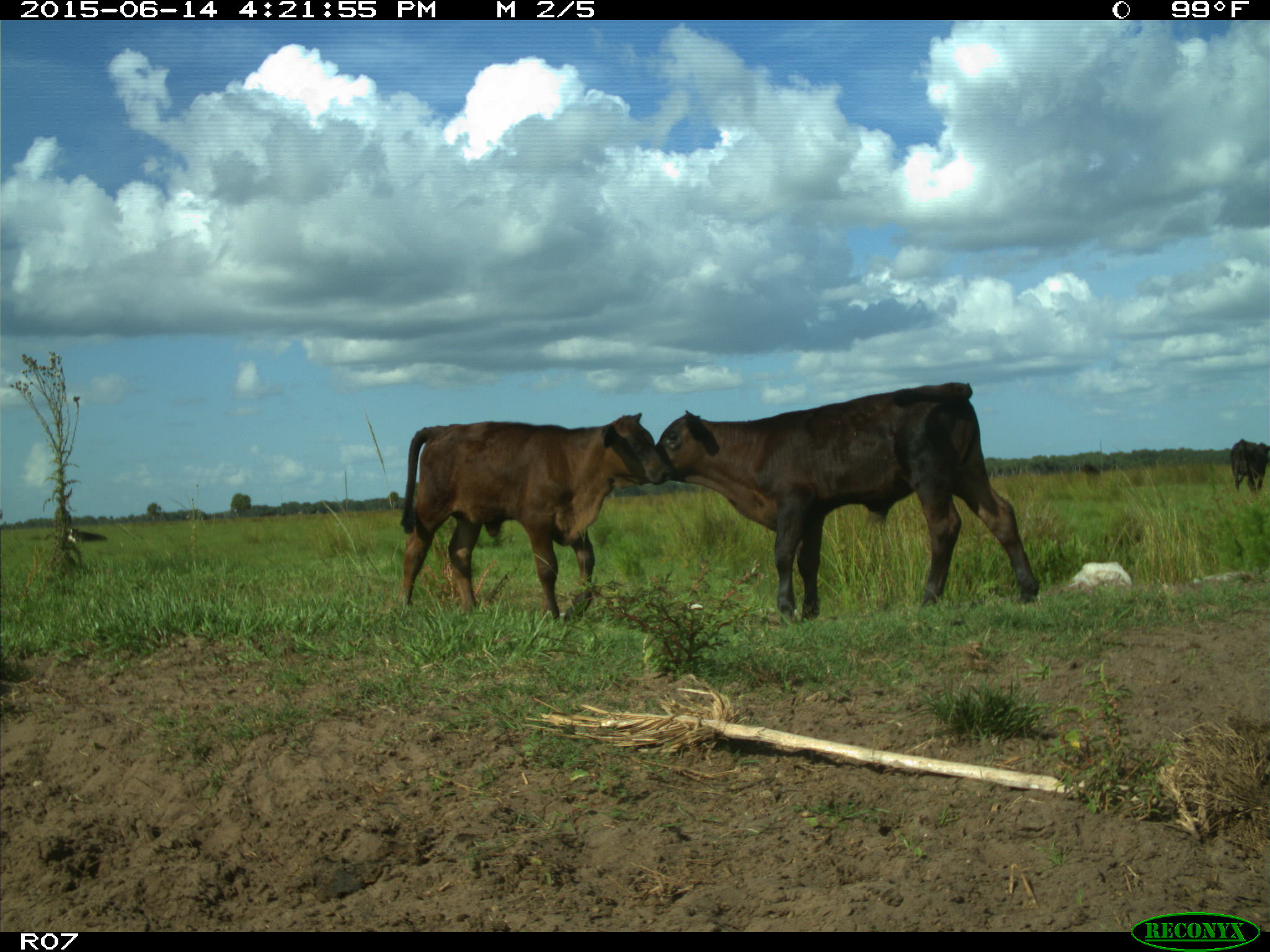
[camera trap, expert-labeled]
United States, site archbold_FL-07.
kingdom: Animalia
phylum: Chordata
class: Mammalia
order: Artiodactyla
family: Bovidae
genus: Bos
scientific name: Bos taurus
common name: domestic cow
Bos taurus (domestic cow).